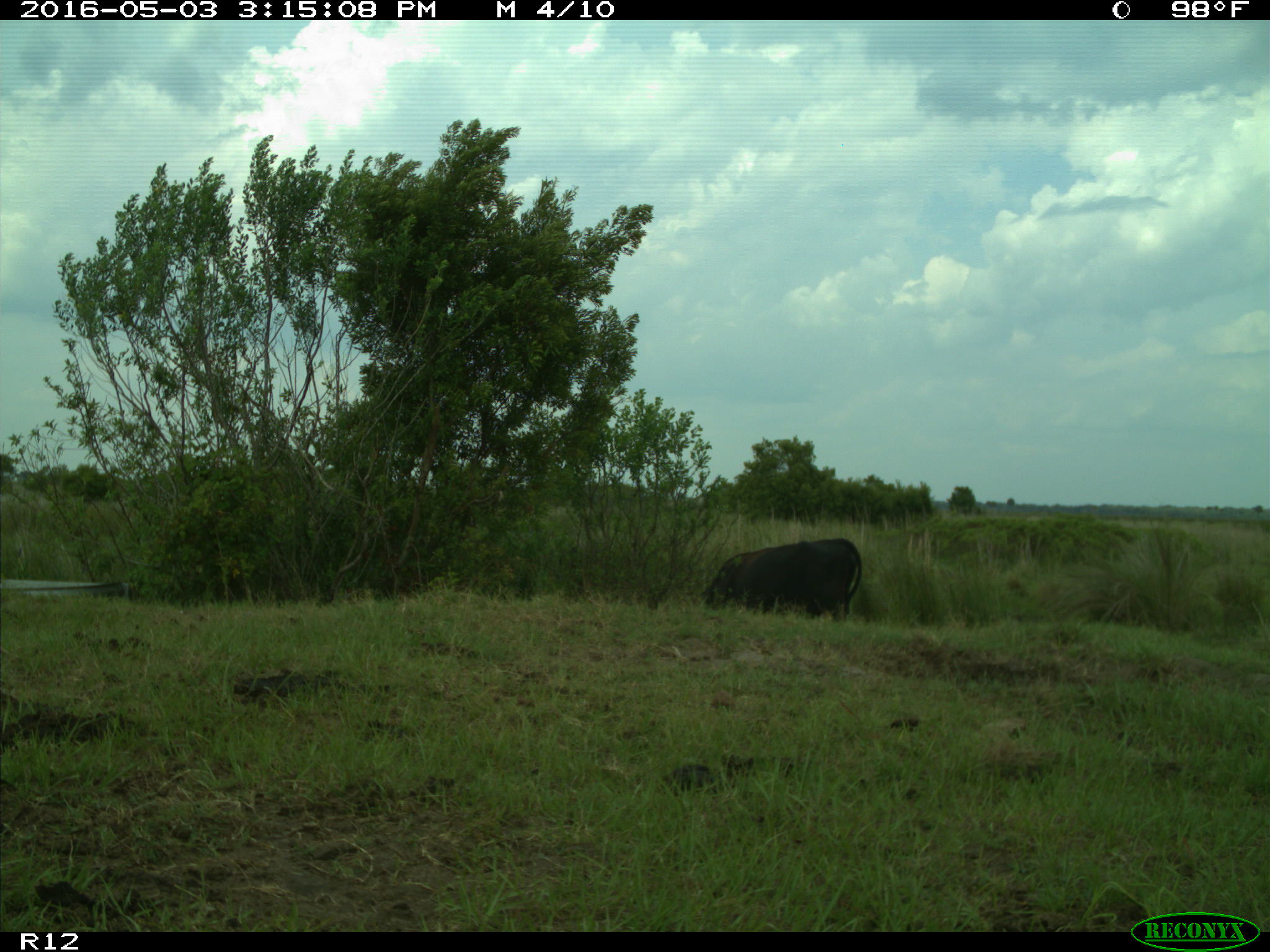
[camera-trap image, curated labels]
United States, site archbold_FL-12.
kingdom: Animalia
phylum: Chordata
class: Mammalia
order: Artiodactyla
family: Bovidae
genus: Bos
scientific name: Bos taurus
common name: domestic cow